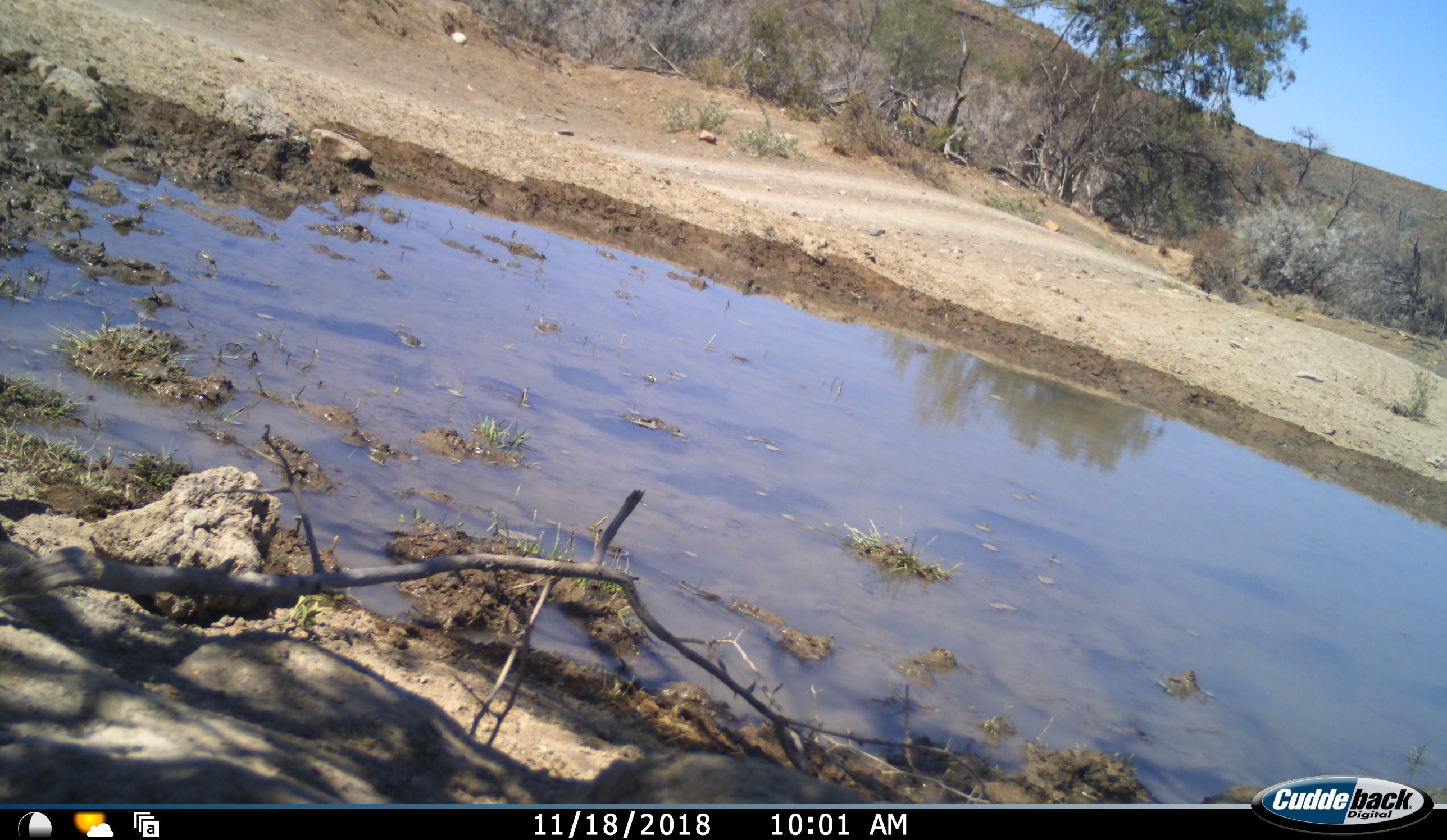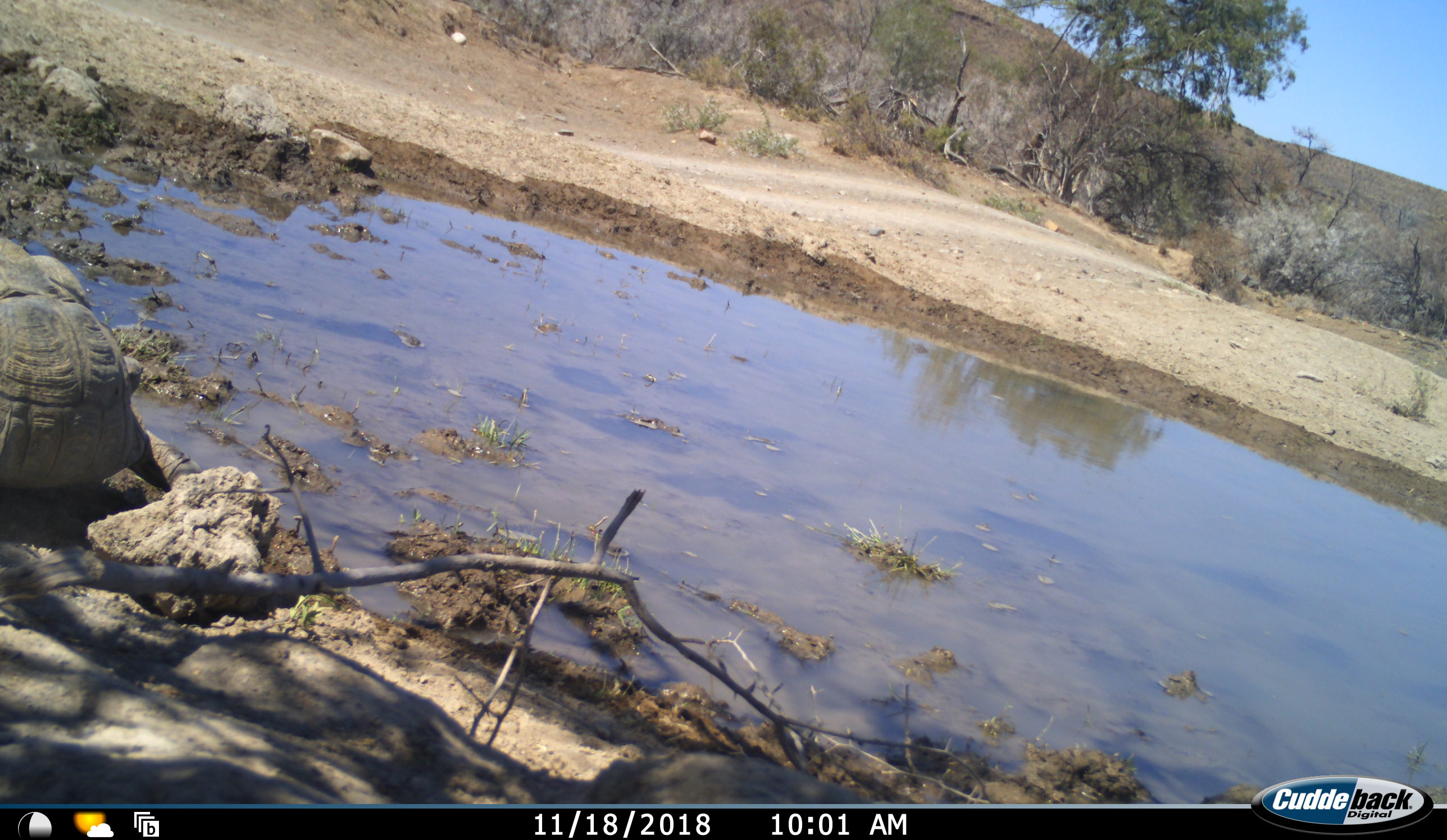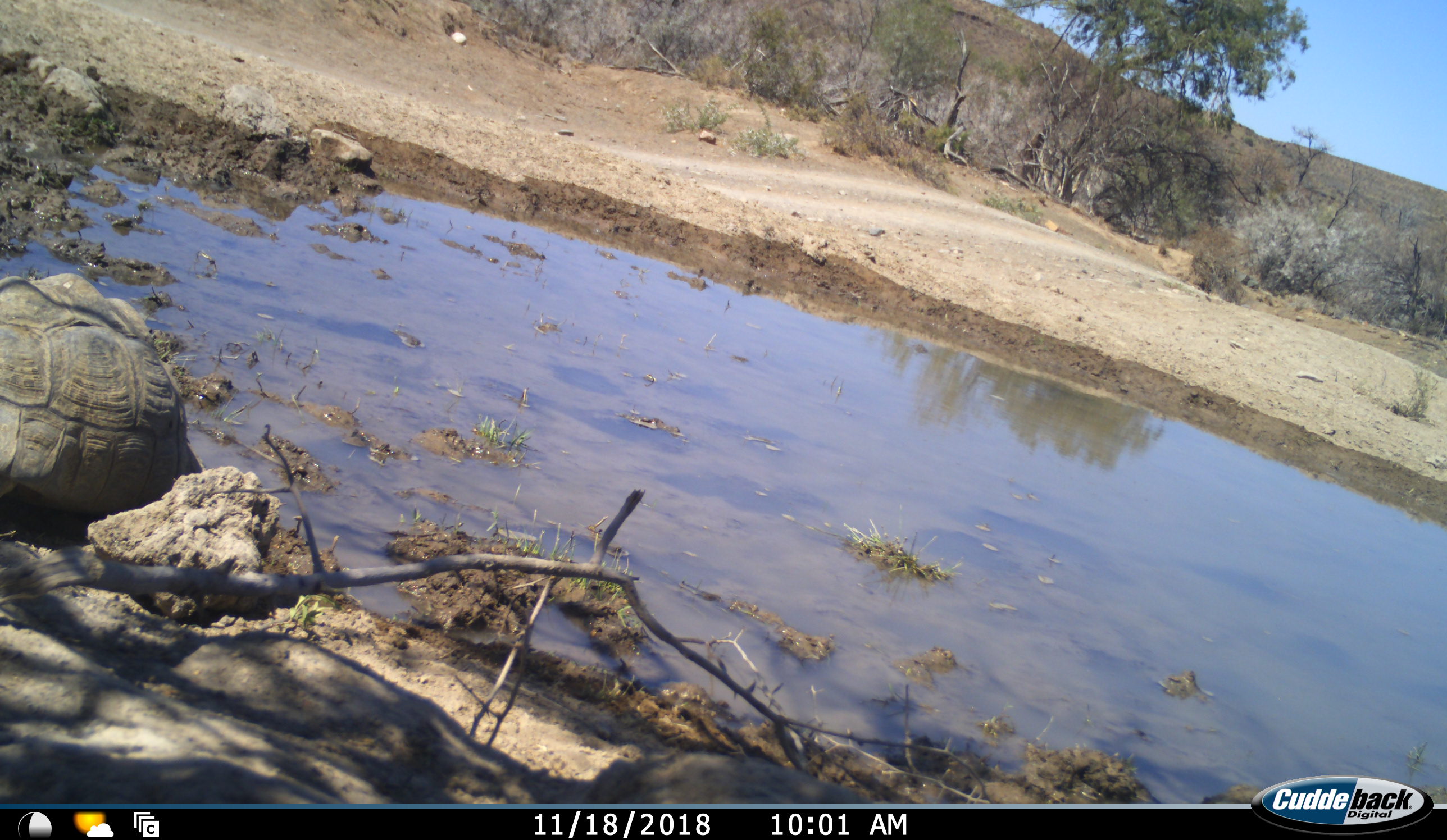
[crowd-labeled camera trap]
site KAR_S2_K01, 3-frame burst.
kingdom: Animalia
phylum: Chordata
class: Reptilia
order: Testudines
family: Testudinidae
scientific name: Testudinidae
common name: tortoise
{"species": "tortoise (Testudinidae)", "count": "1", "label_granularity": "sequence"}